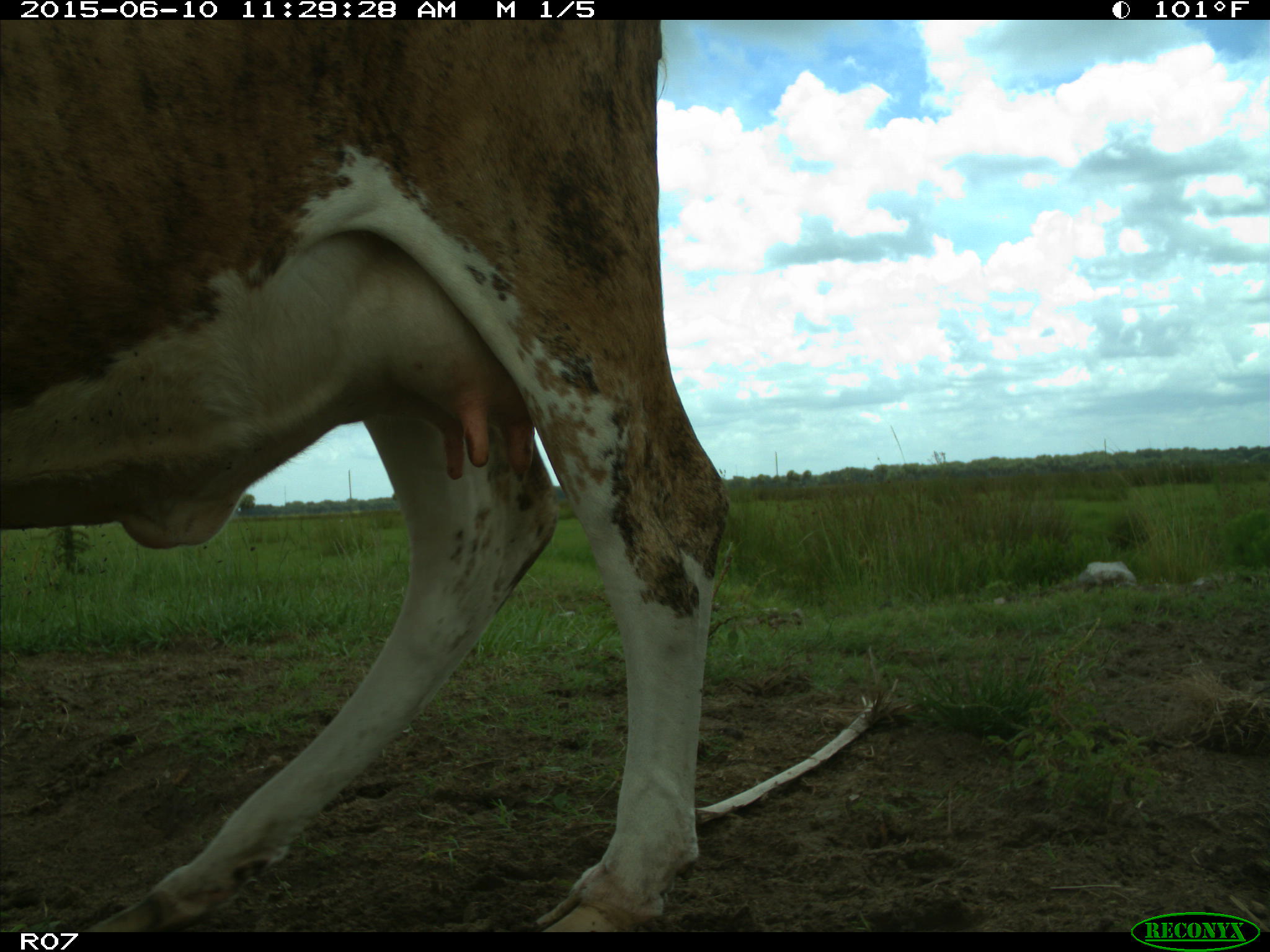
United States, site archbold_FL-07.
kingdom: Animalia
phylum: Chordata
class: Mammalia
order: Artiodactyla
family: Bovidae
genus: Bos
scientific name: Bos taurus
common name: domestic cow